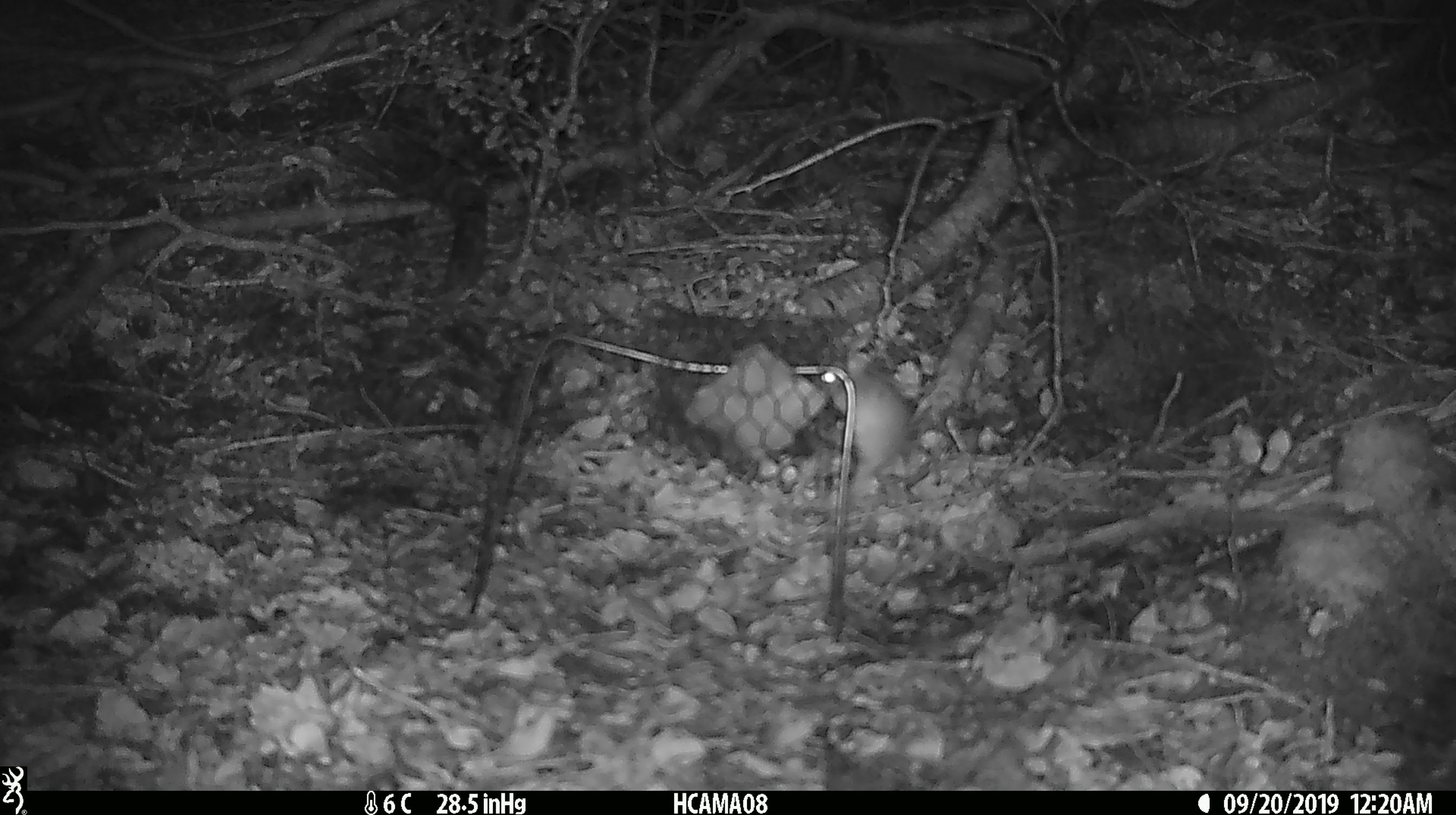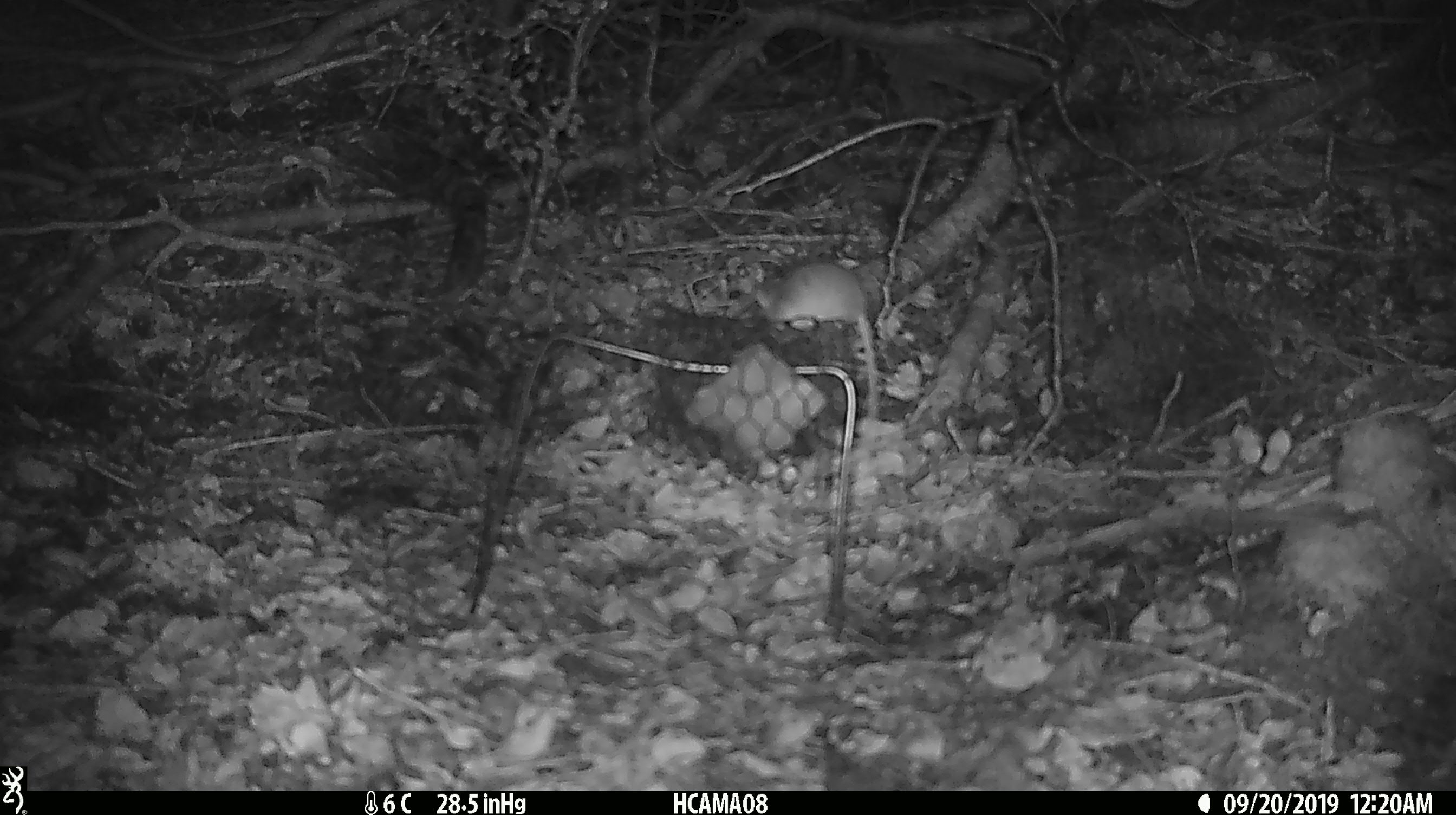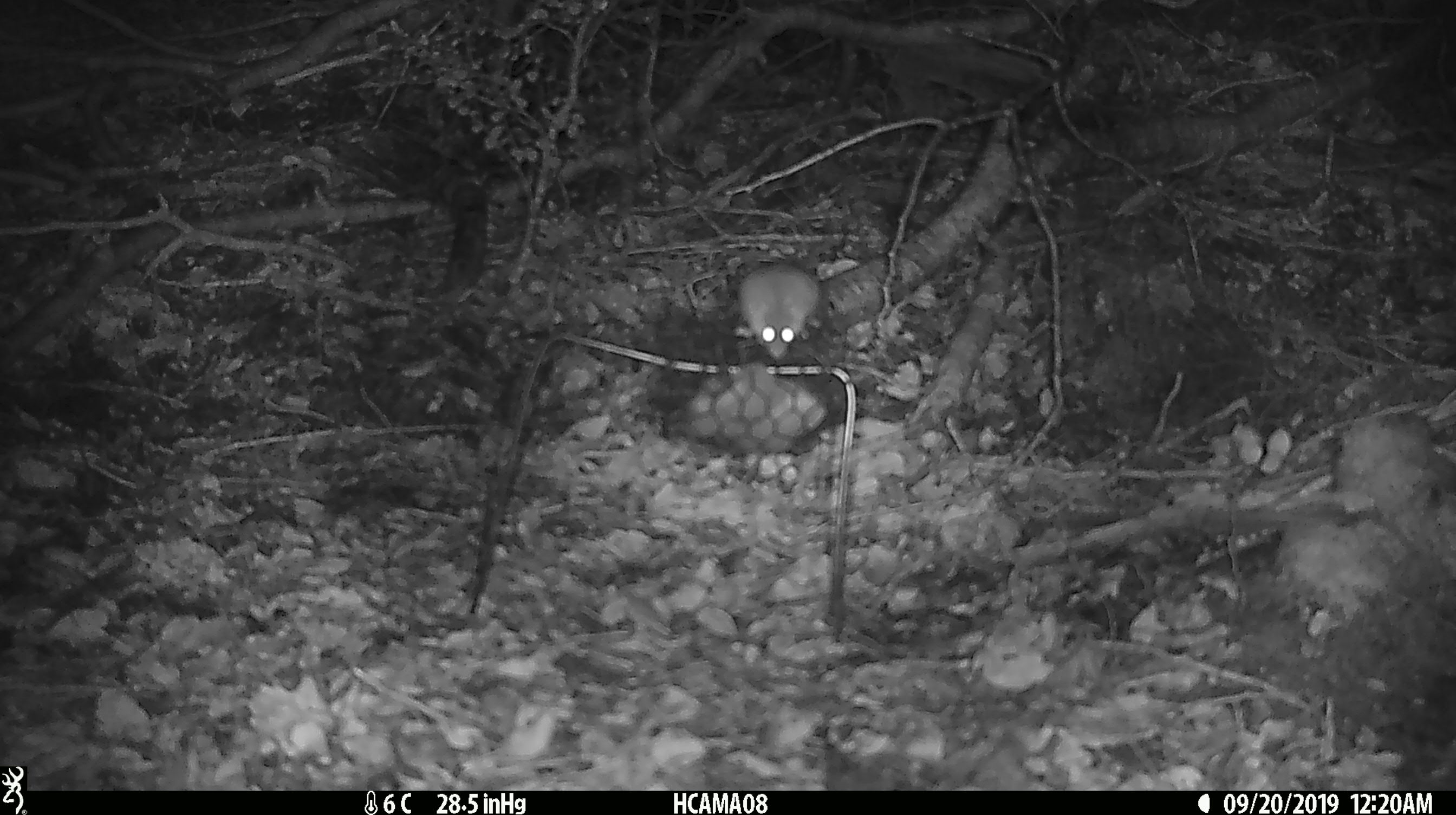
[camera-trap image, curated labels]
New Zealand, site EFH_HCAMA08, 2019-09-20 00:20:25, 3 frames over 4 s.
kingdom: Animalia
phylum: Chordata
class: Mammalia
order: Rodentia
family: Muridae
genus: Mus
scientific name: Mus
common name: mouse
Mouse (Mus).